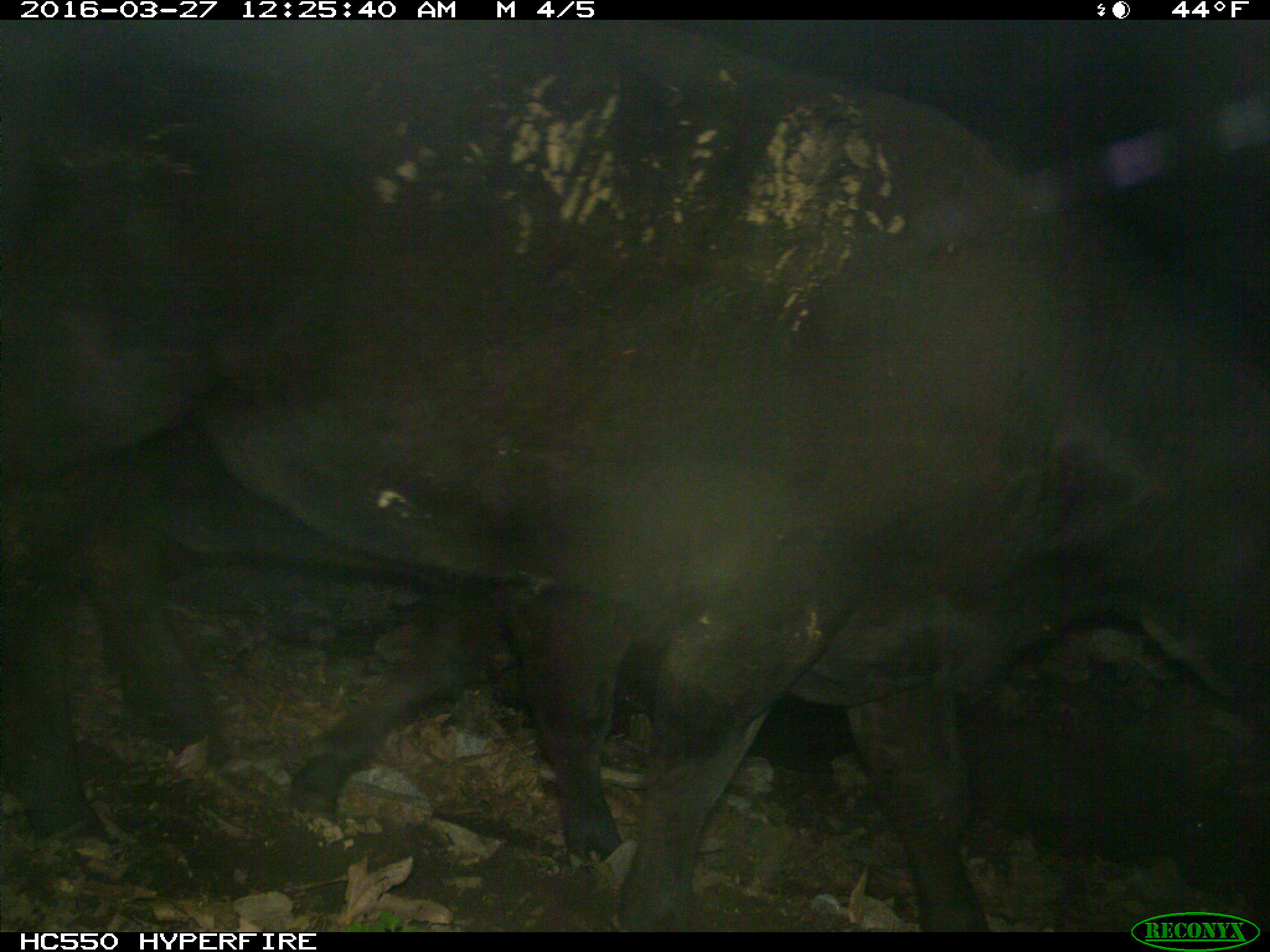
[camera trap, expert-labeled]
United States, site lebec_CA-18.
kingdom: Animalia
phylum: Chordata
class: Mammalia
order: Artiodactyla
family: Bovidae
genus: Bos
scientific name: Bos taurus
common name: domestic cow